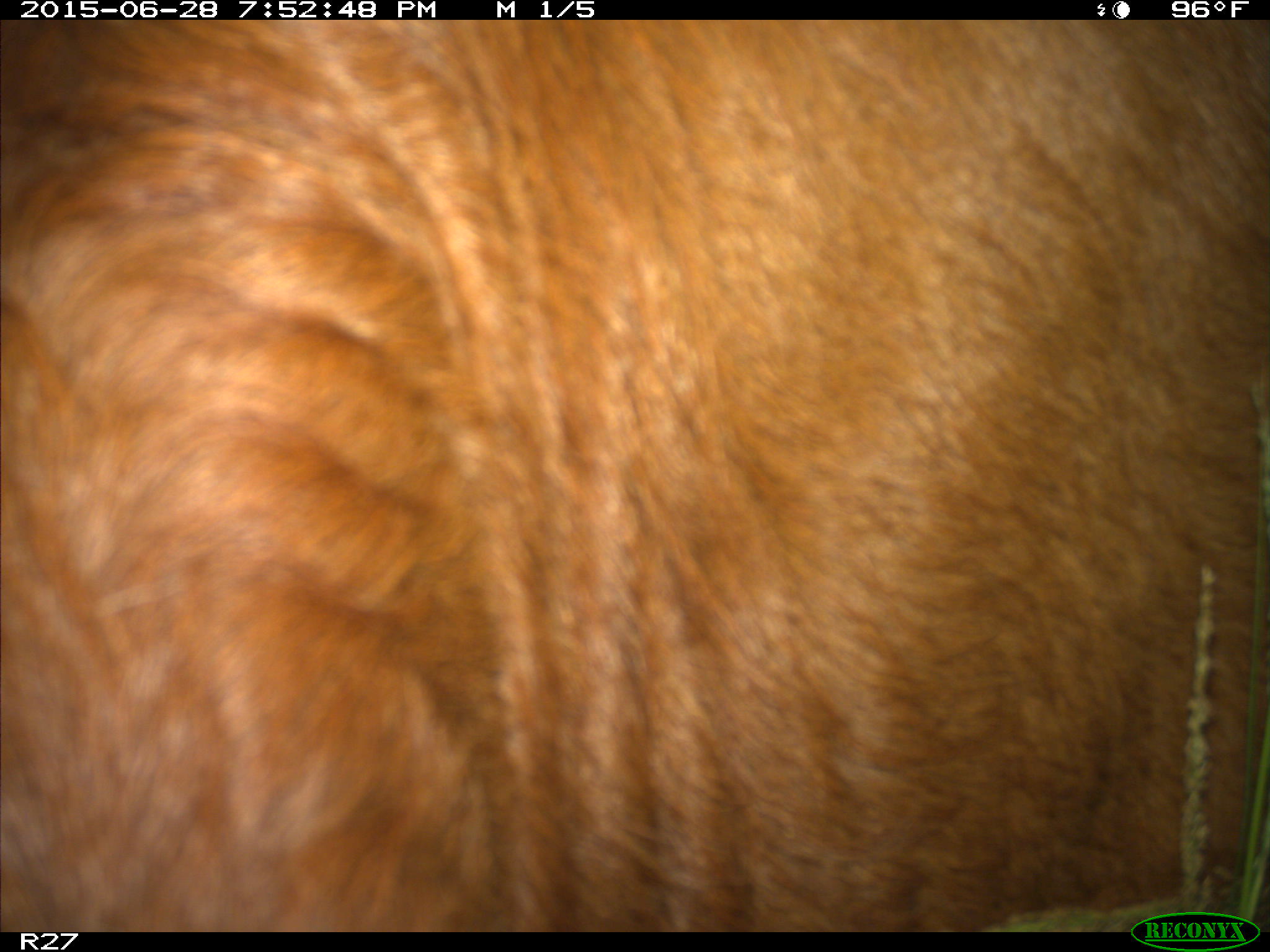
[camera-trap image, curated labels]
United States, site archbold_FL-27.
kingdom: Animalia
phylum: Chordata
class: Mammalia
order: Artiodactyla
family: Bovidae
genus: Bos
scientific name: Bos taurus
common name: domestic cow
Bos taurus (domestic cow).